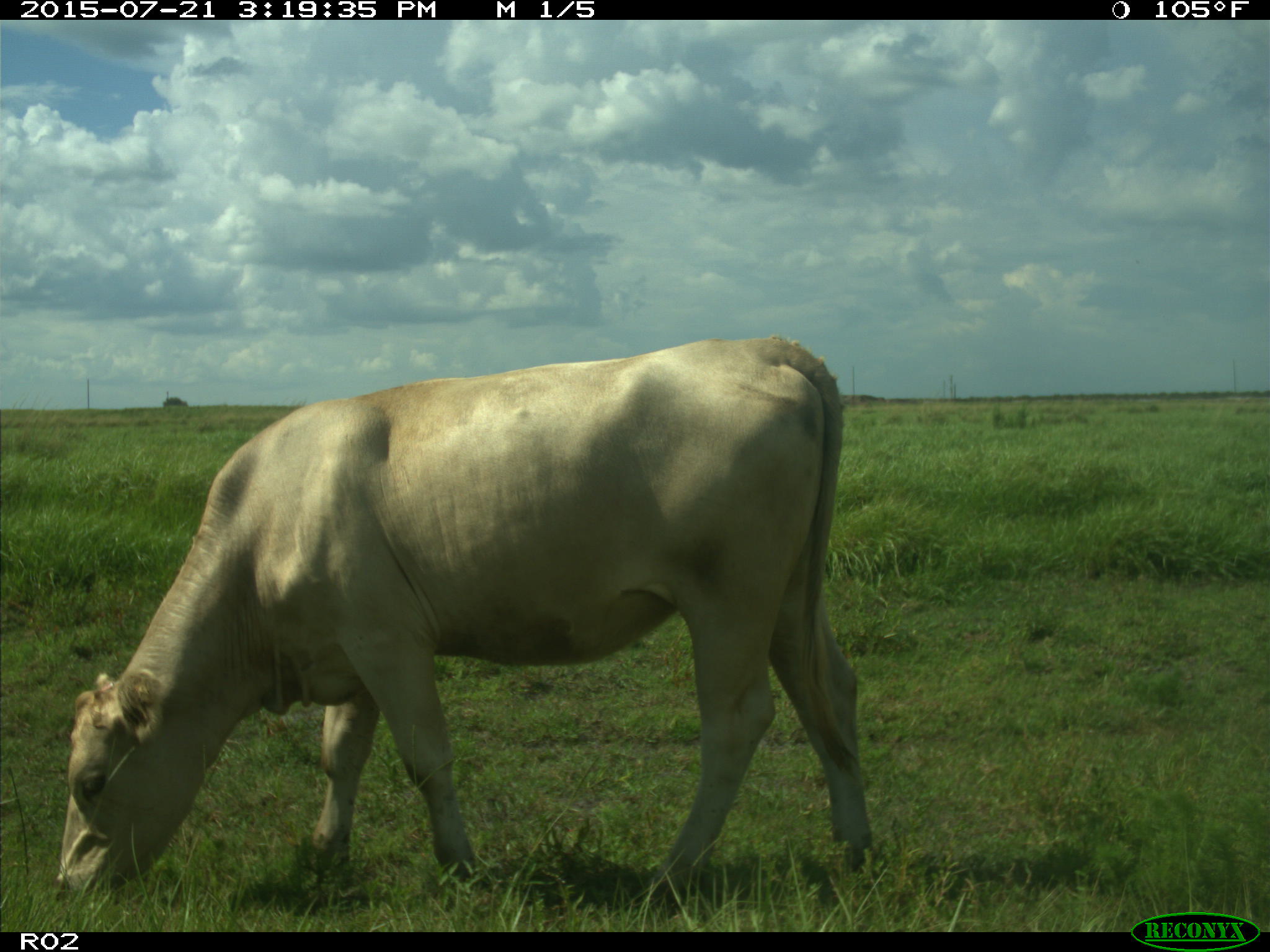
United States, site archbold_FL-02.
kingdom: Animalia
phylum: Chordata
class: Mammalia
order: Artiodactyla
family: Bovidae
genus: Bos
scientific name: Bos taurus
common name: domestic cow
Bos taurus (domestic cow).